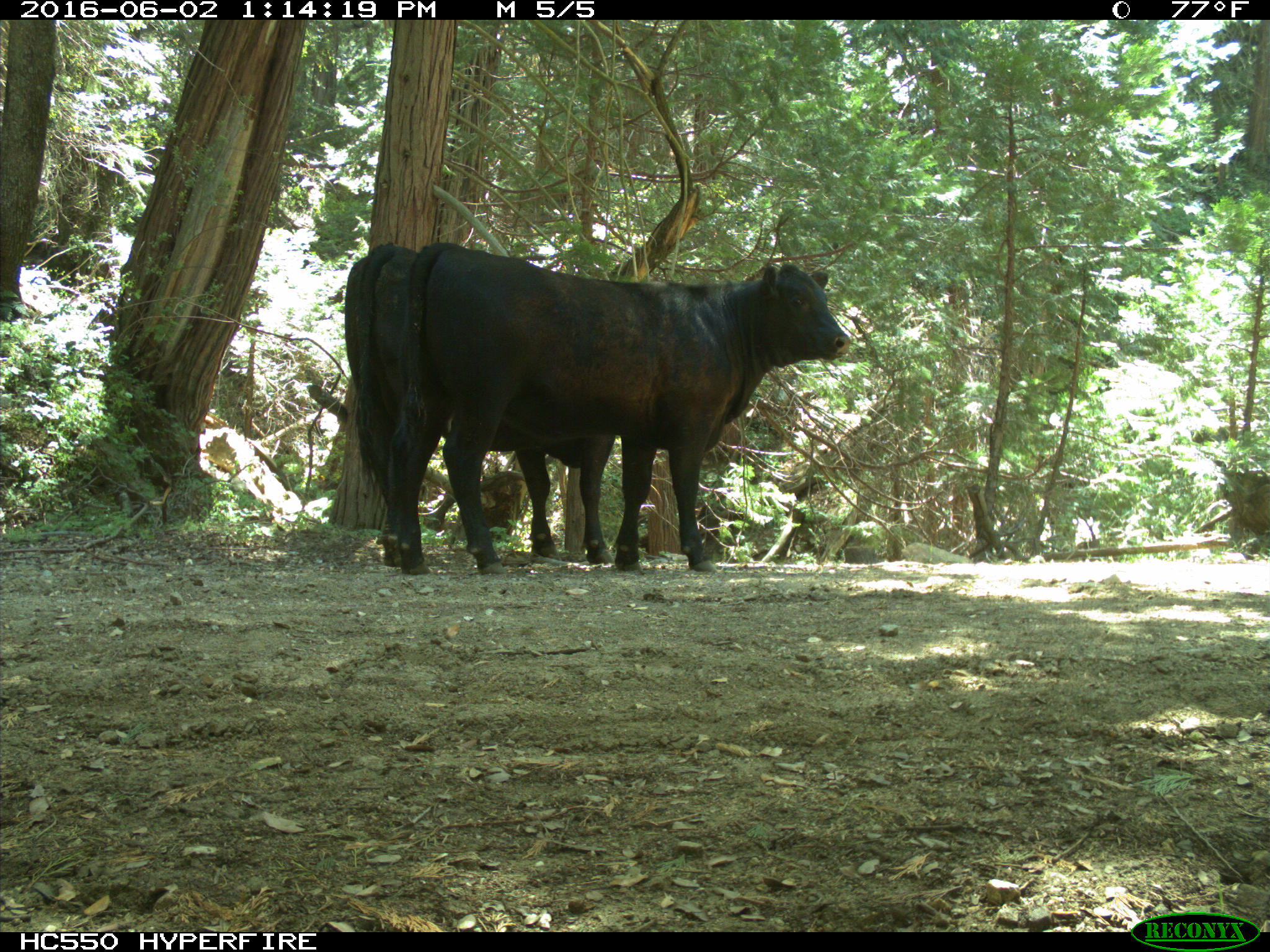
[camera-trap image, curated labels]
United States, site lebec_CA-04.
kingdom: Animalia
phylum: Chordata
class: Mammalia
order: Artiodactyla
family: Bovidae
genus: Bos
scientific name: Bos taurus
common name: domestic cow